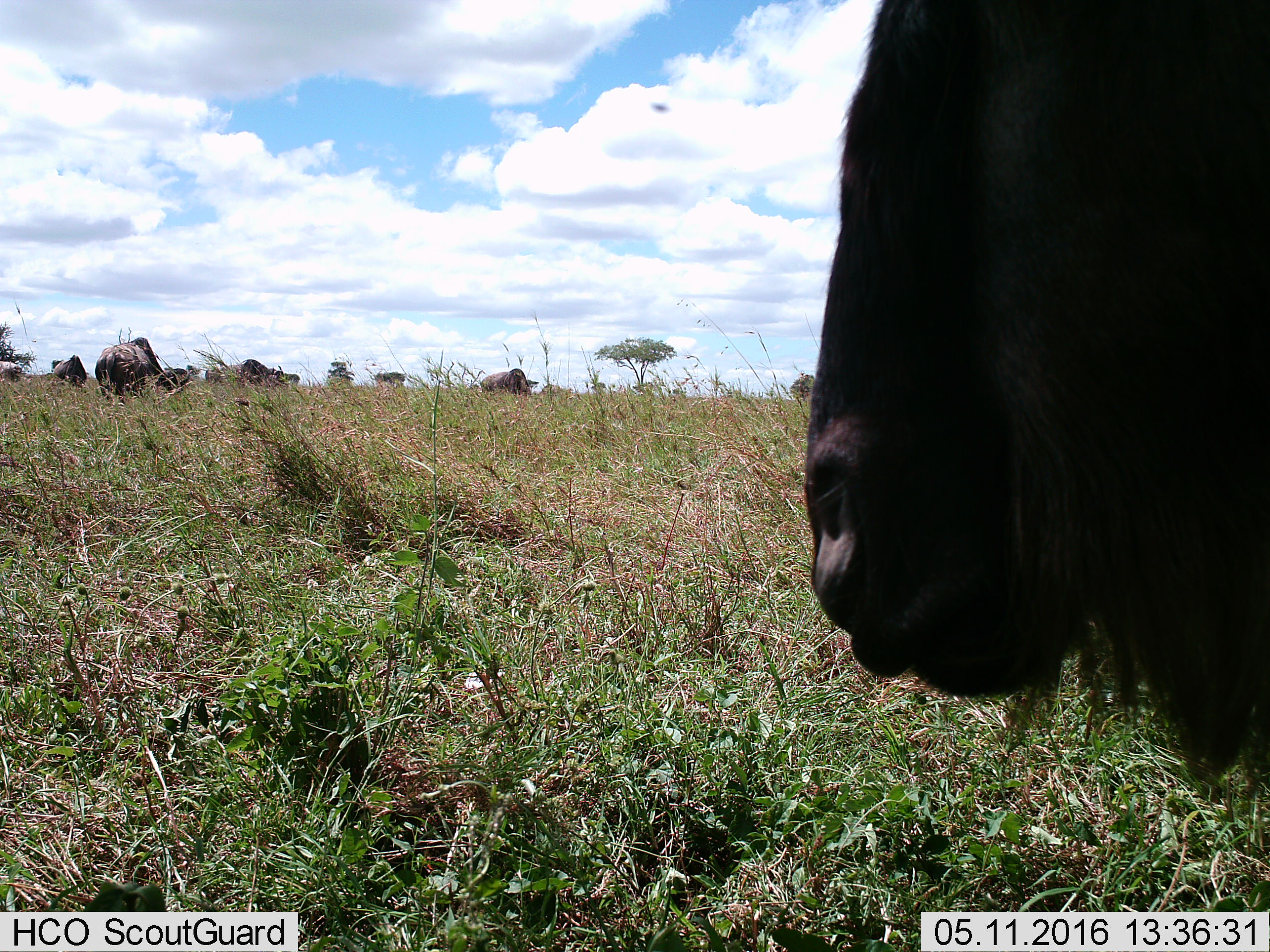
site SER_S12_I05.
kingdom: Animalia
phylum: Chordata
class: Mammalia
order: Artiodactyla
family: Bovidae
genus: Syncerus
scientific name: Syncerus caffer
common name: african buffalo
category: buffalo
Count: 8.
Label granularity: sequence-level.